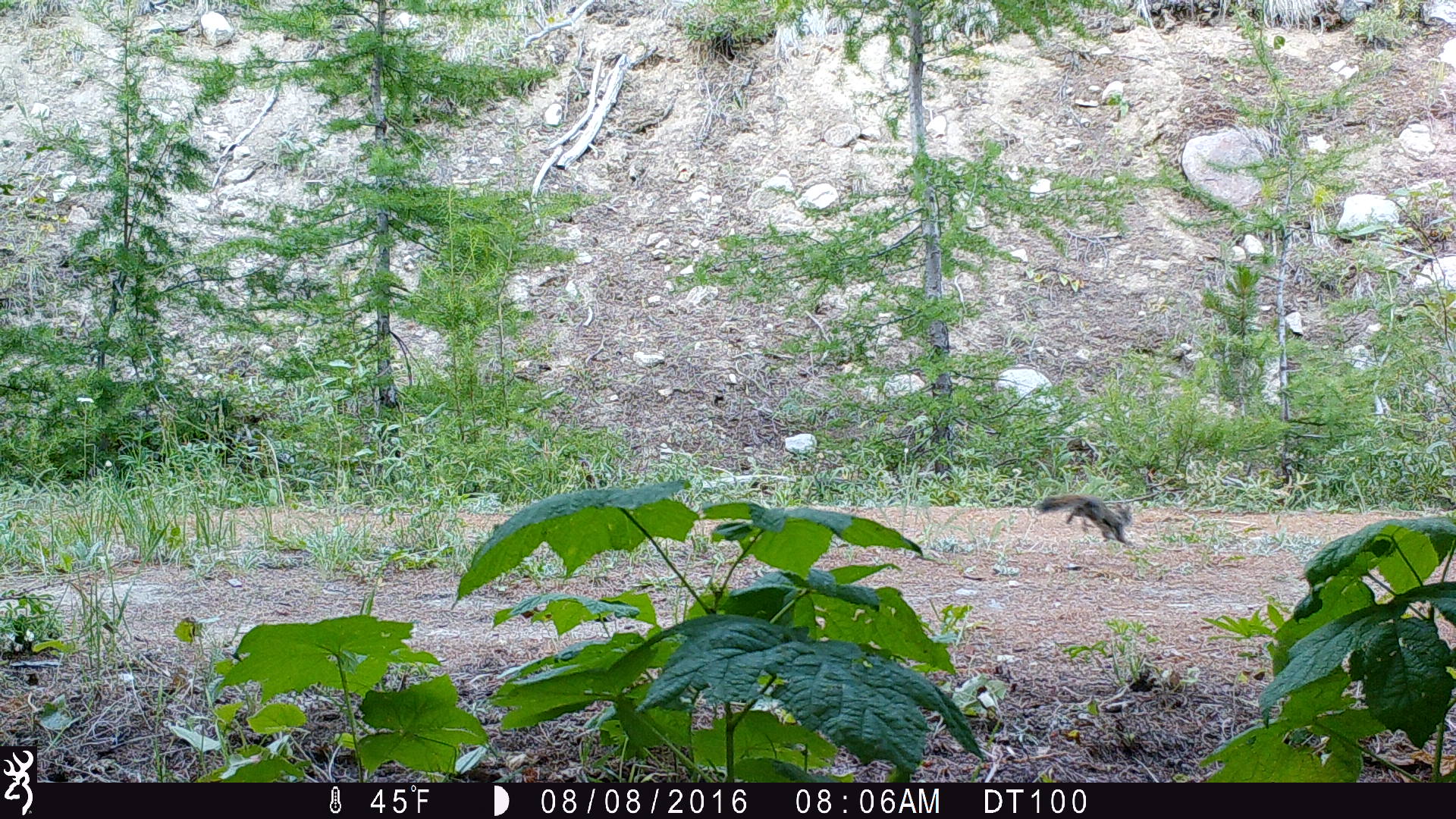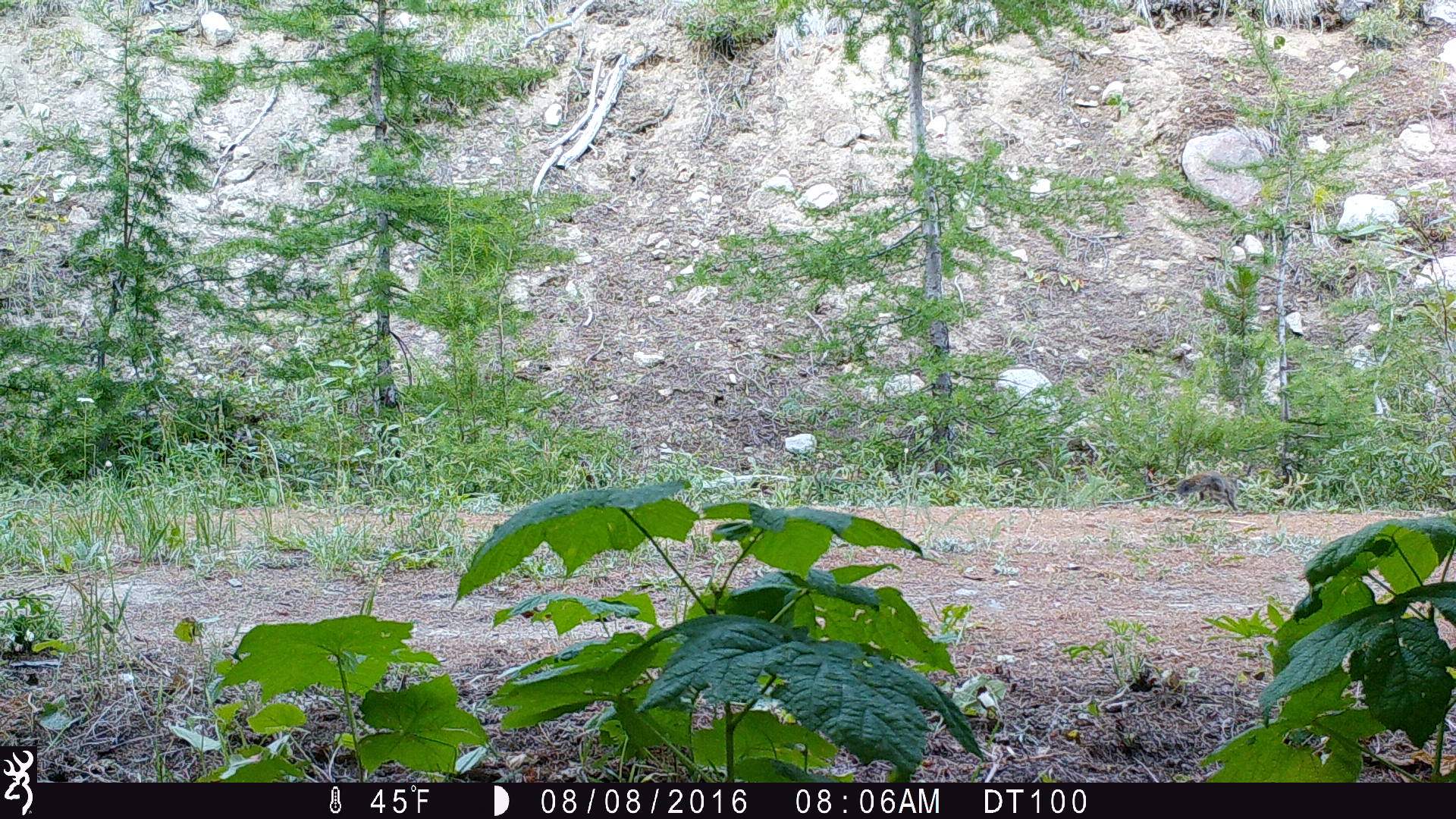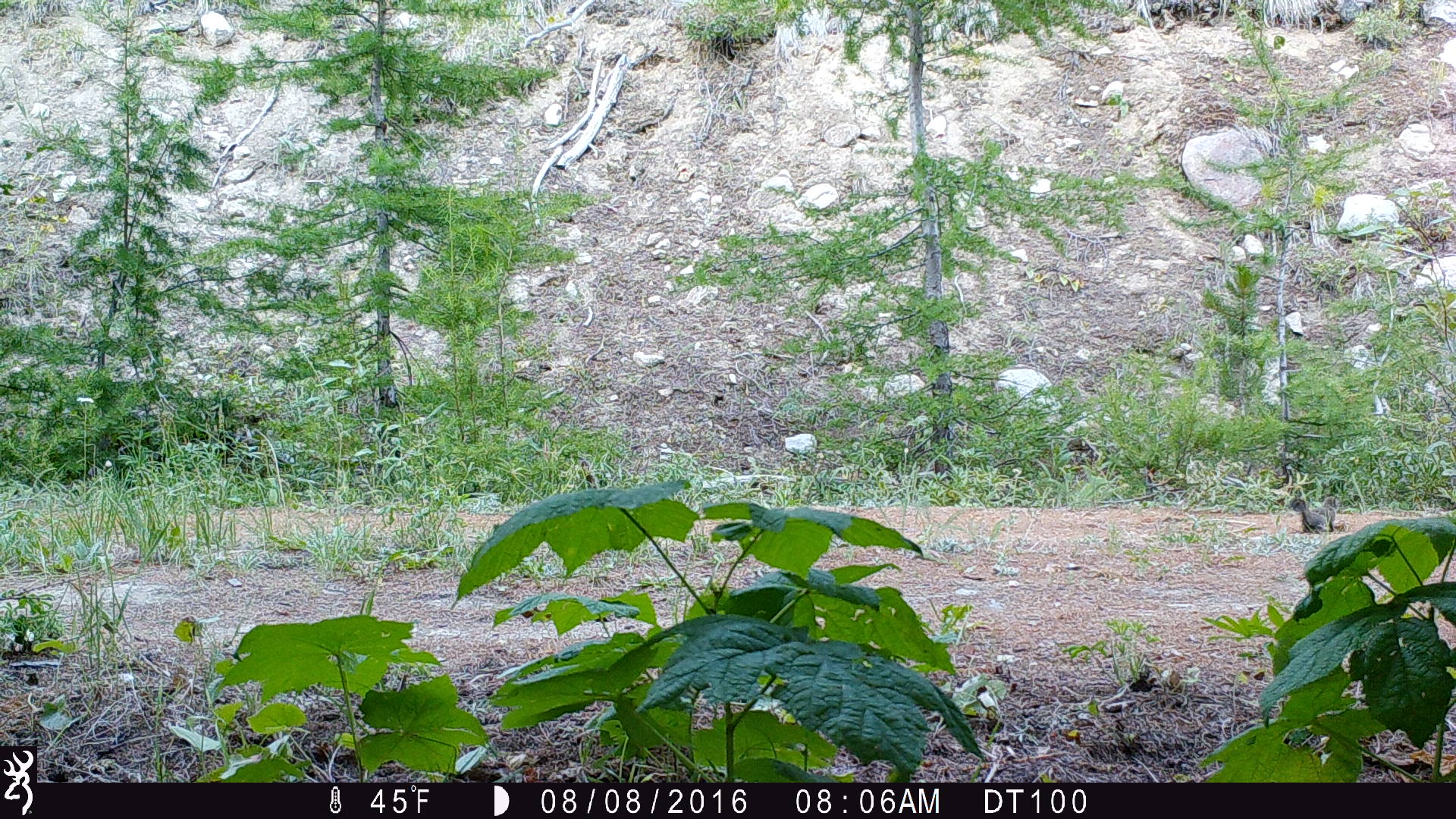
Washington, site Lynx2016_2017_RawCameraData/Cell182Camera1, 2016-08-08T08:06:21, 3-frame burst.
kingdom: Animalia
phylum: Chordata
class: Mammalia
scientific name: Mammalia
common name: small mammal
Small mammal (Mammalia). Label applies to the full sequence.